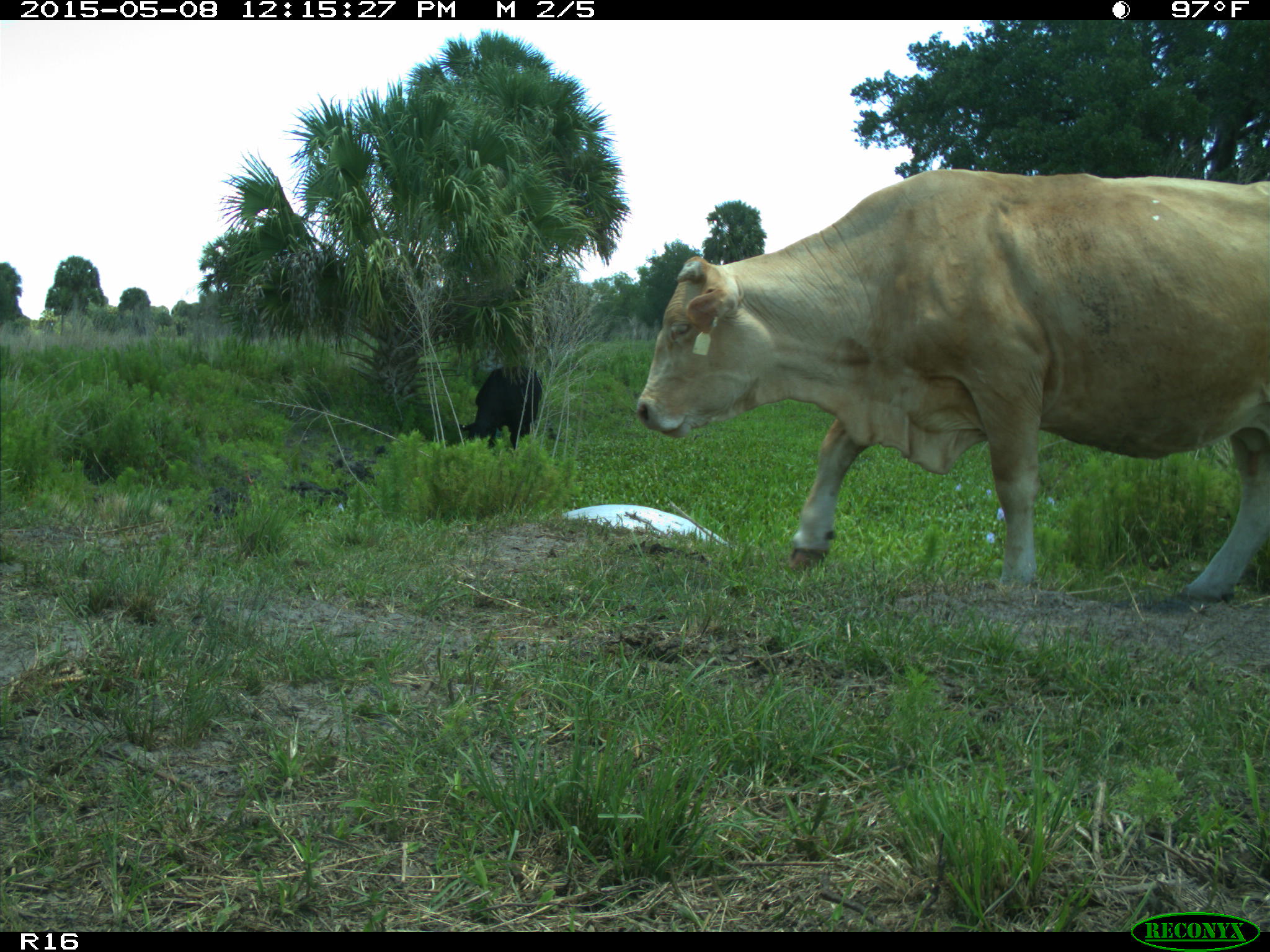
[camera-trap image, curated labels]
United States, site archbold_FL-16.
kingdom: Animalia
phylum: Chordata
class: Mammalia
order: Artiodactyla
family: Bovidae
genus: Bos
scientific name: Bos taurus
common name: domestic cow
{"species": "Bos taurus (domestic cow)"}